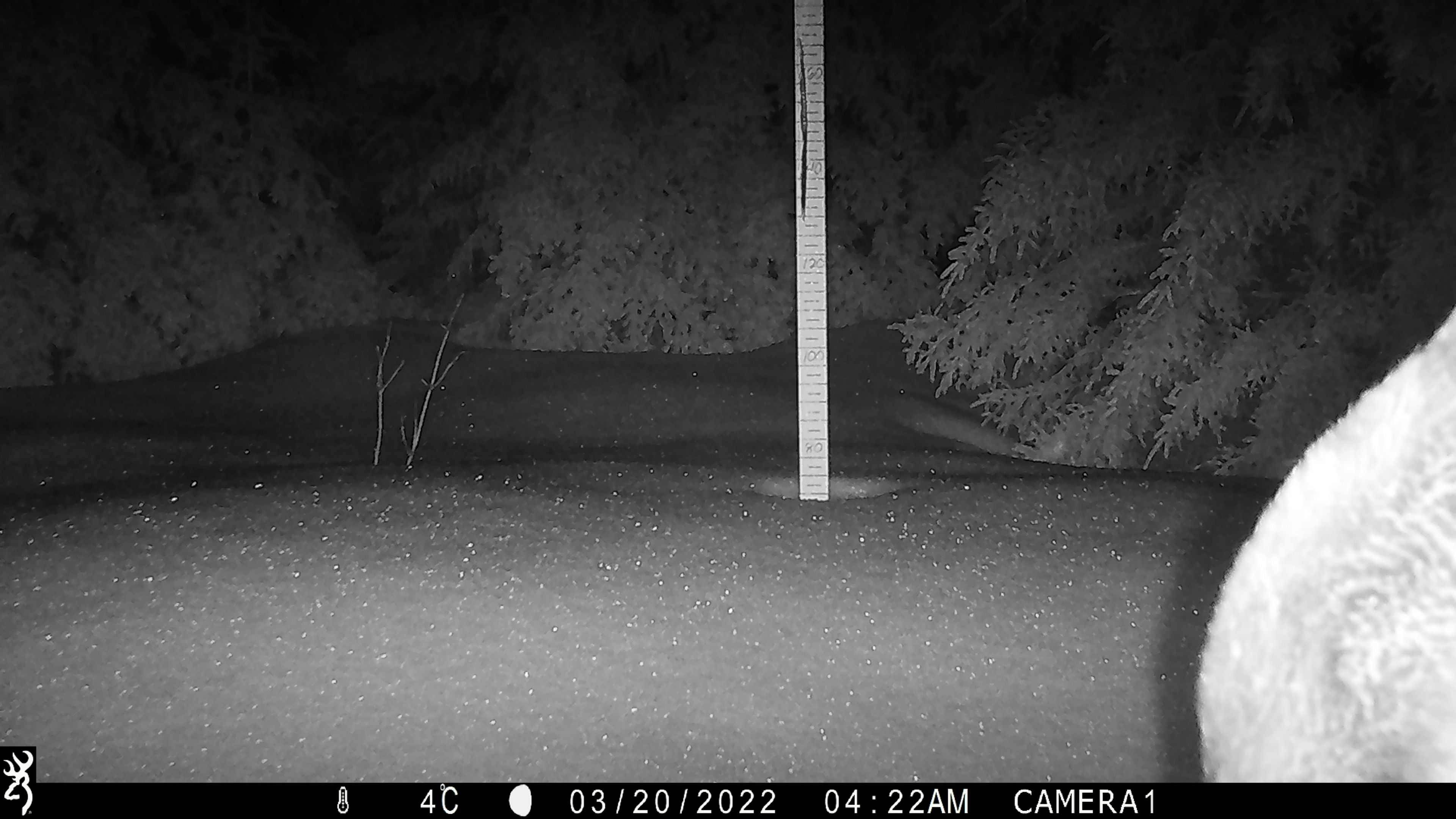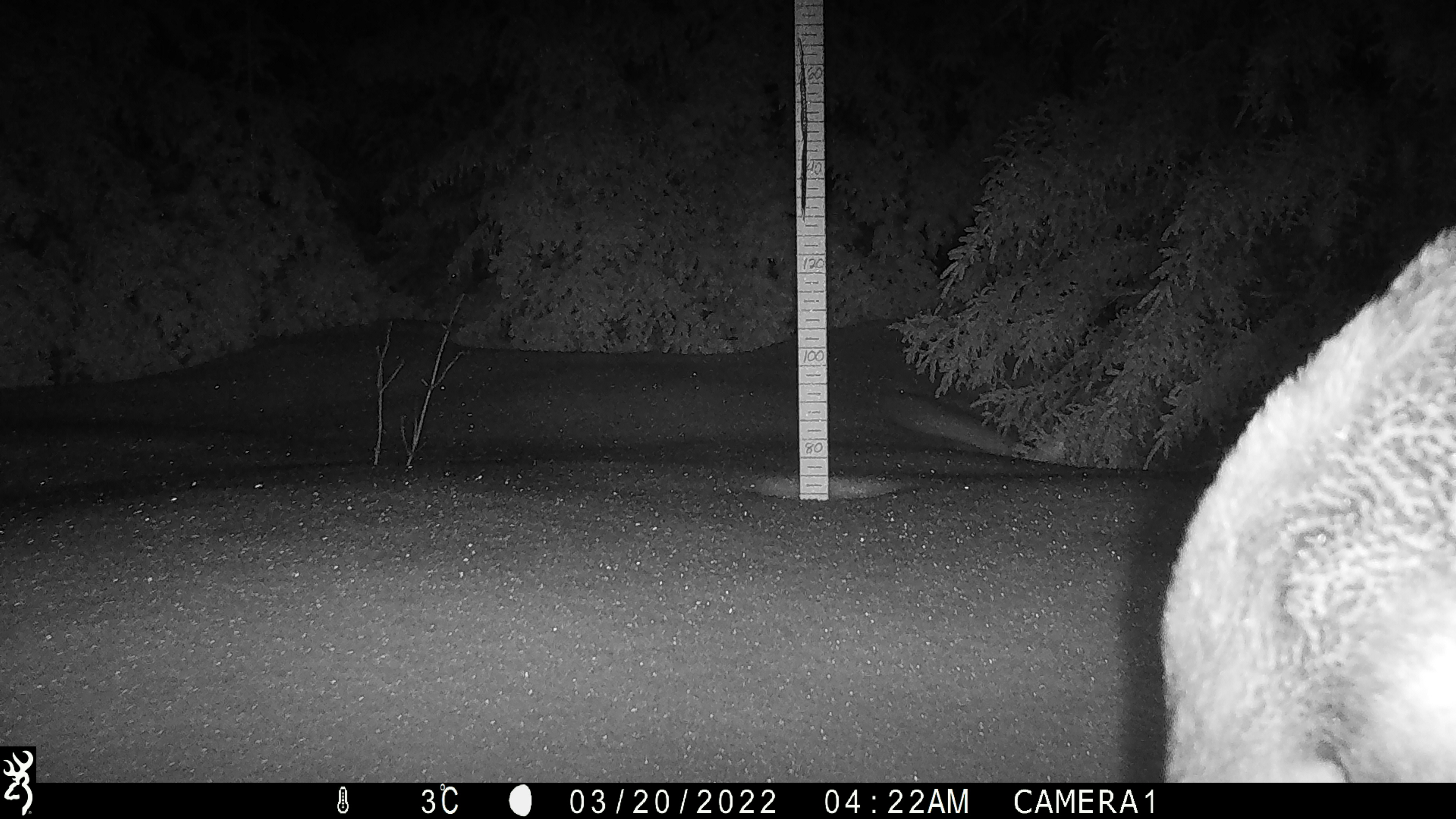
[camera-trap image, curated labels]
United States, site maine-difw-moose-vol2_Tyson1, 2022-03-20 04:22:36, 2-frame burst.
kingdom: Animalia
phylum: Chordata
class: Mammalia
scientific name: Mammalia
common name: mammal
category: mammal sp.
Mammal sp. (mammal) (Mammalia).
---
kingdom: Animalia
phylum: Chordata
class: Mammalia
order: Artiodactyla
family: Cervidae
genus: Alces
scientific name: Alces alces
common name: moose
Moose (Alces alces).